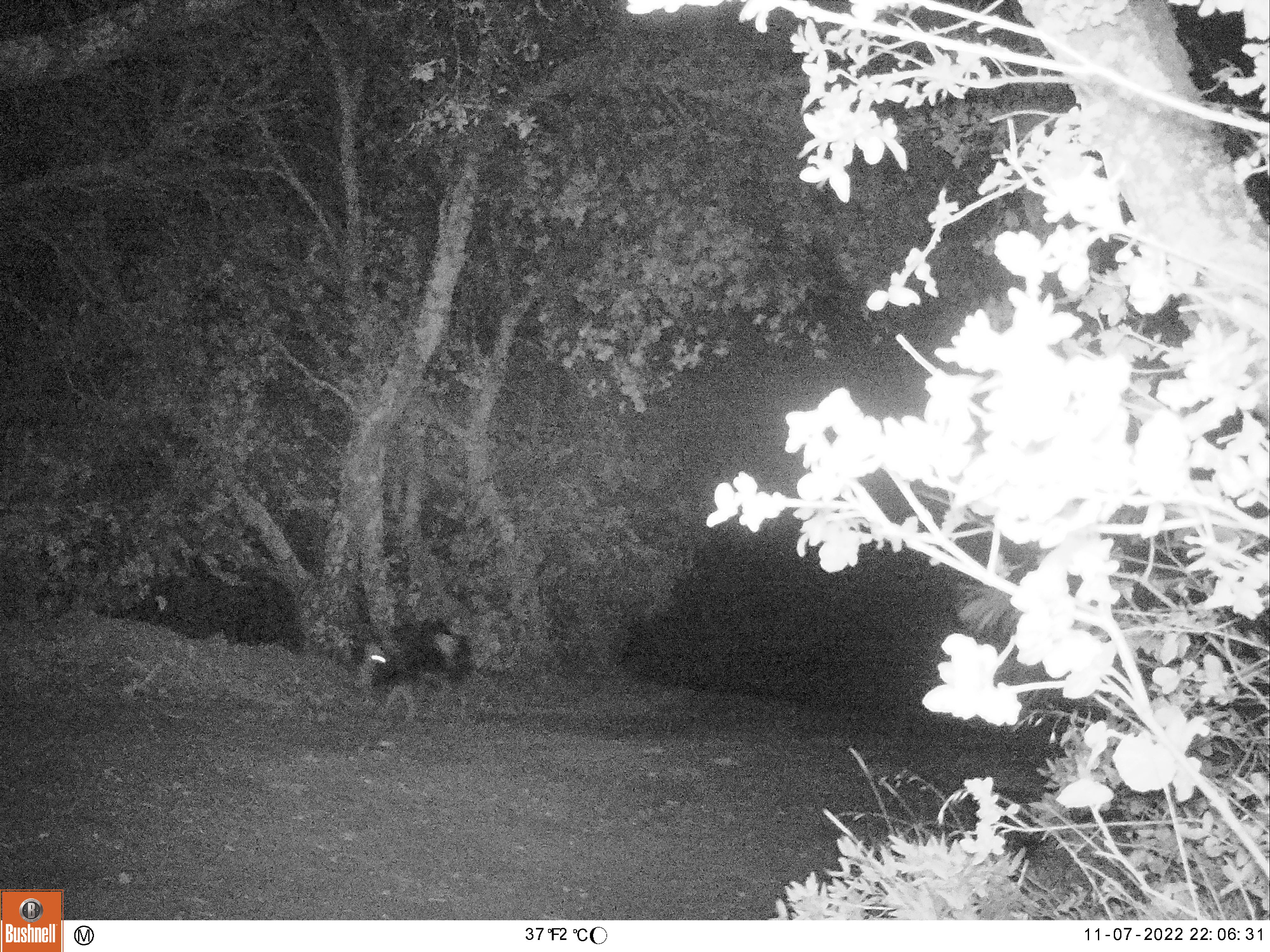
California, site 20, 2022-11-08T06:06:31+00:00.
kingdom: Animalia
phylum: Chordata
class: Mammalia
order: Artiodactyla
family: Suidae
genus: Sus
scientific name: Sus scrofa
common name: wild boar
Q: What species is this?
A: Wild boar (Sus scrofa).